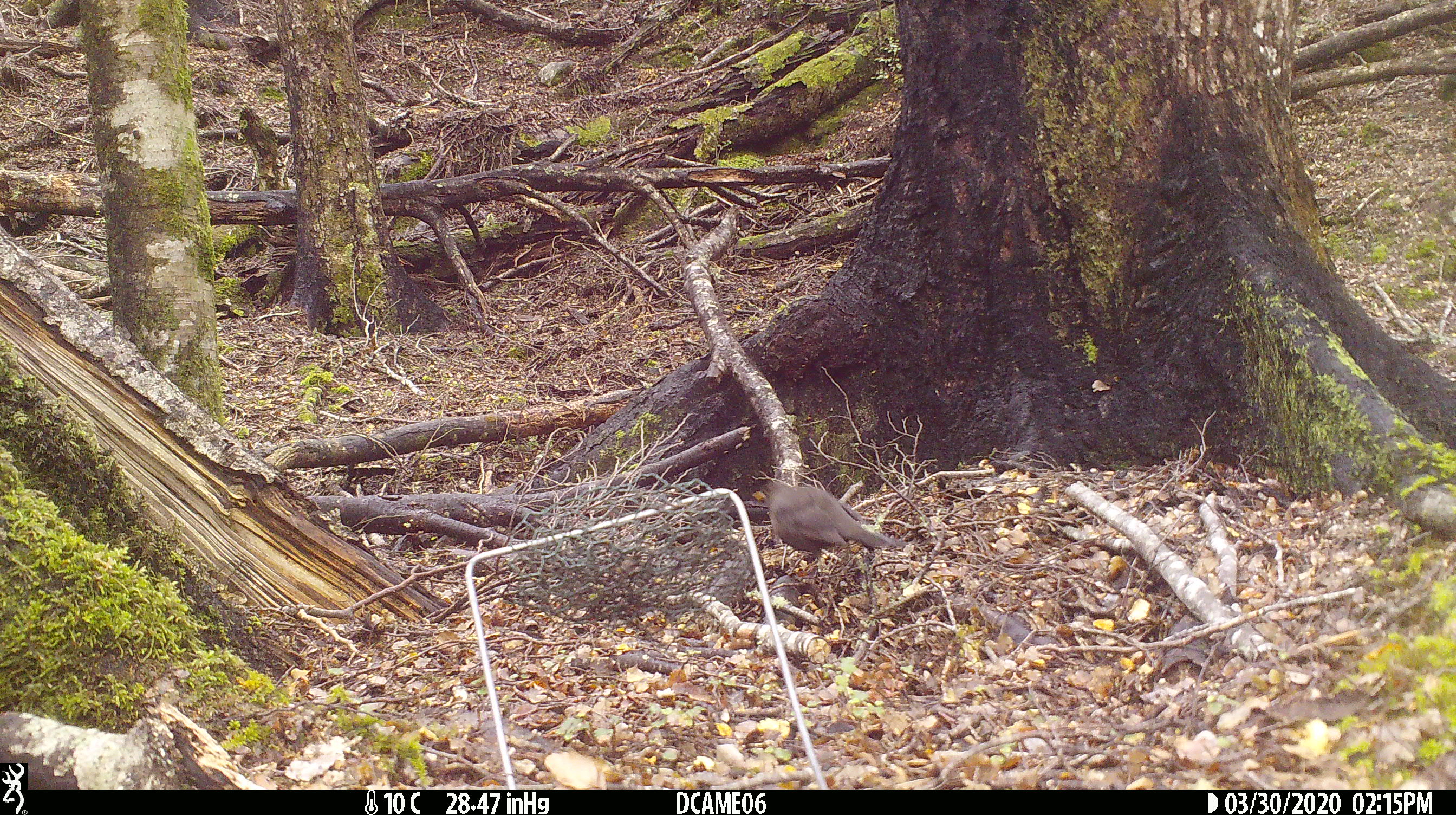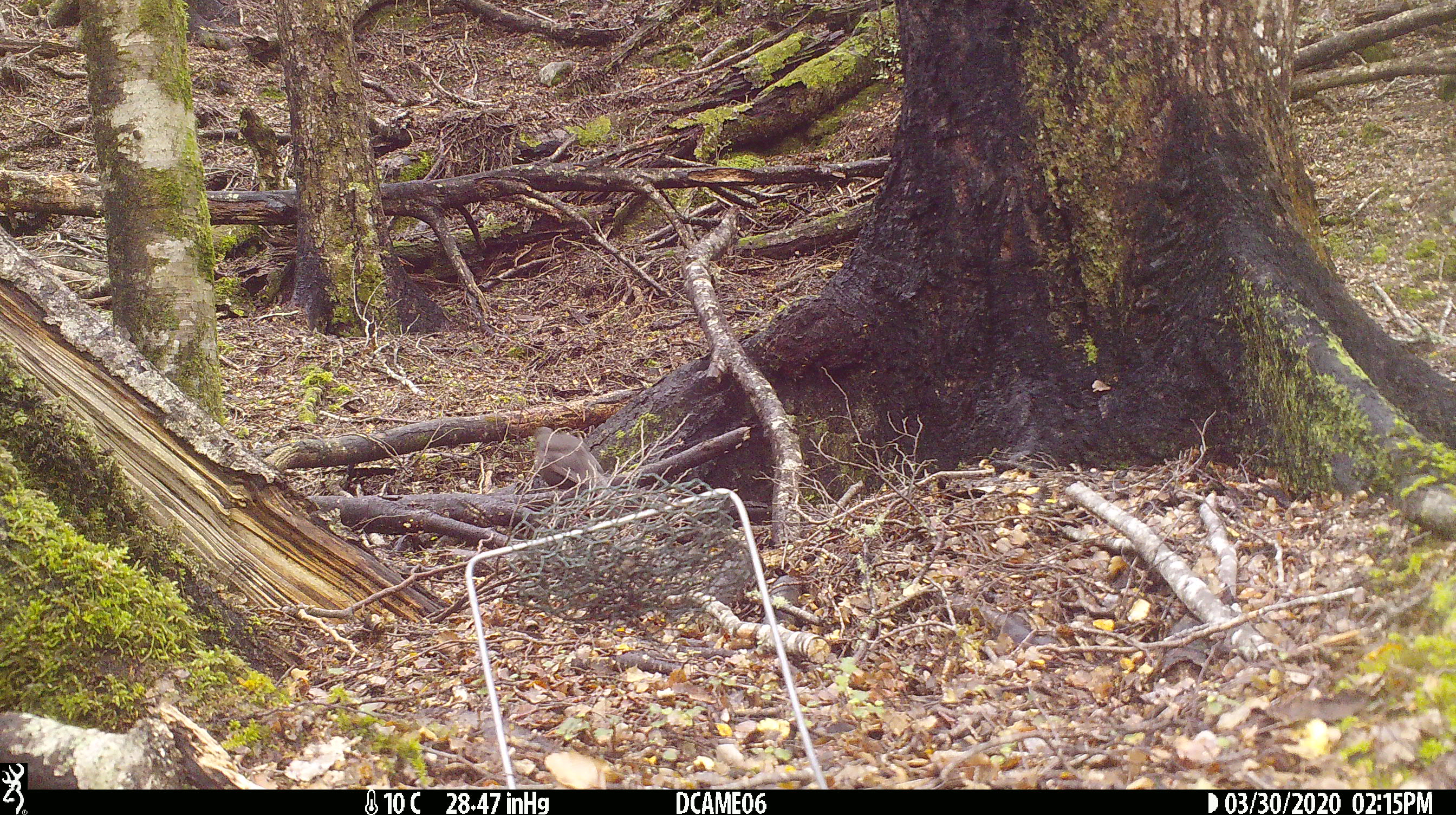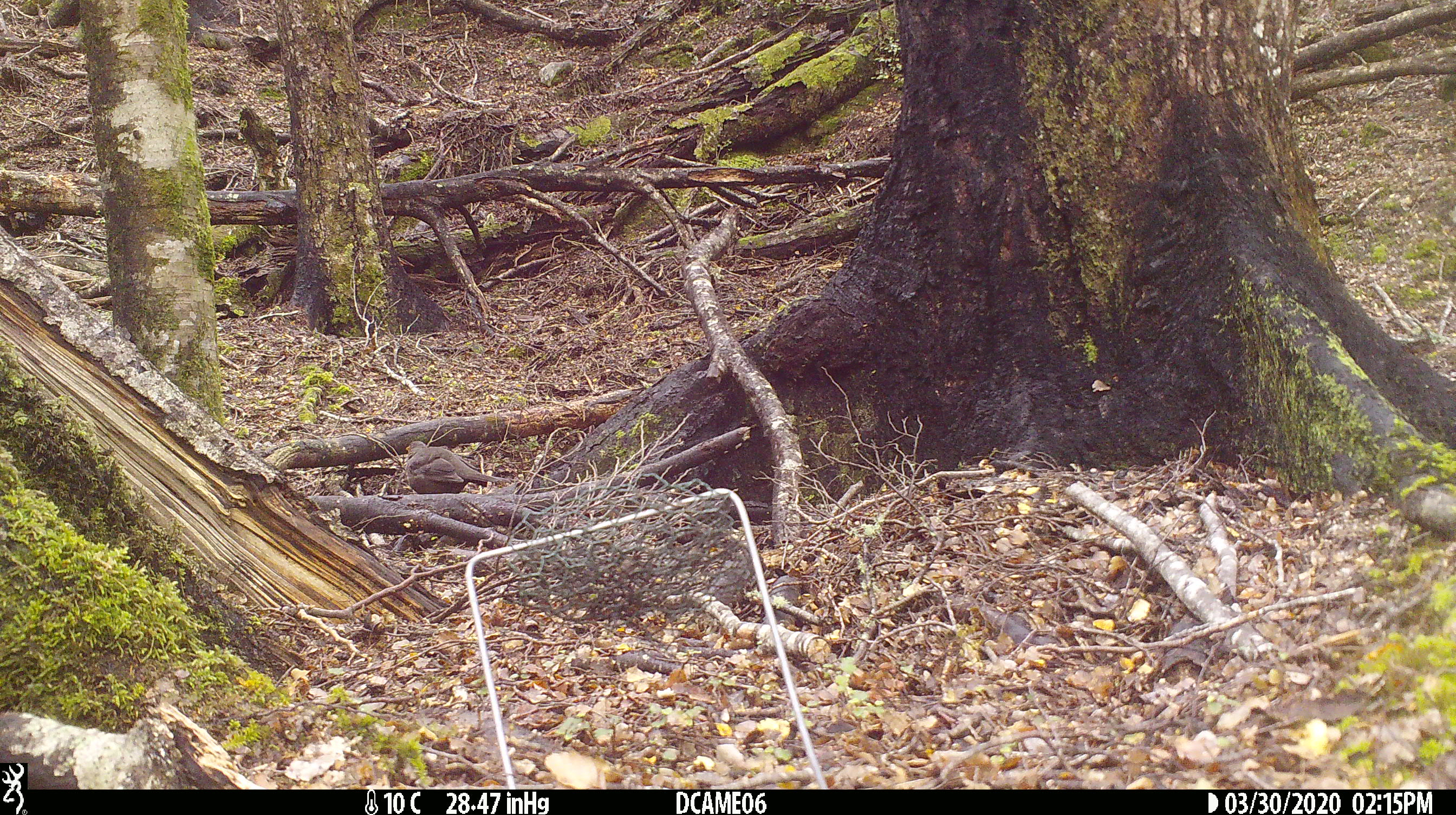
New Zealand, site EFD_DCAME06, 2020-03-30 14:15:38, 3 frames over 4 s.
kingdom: Animalia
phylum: Chordata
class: Aves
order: Passeriformes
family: Turdidae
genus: Turdus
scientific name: Turdus merula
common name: eurasian blackbird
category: blackbird